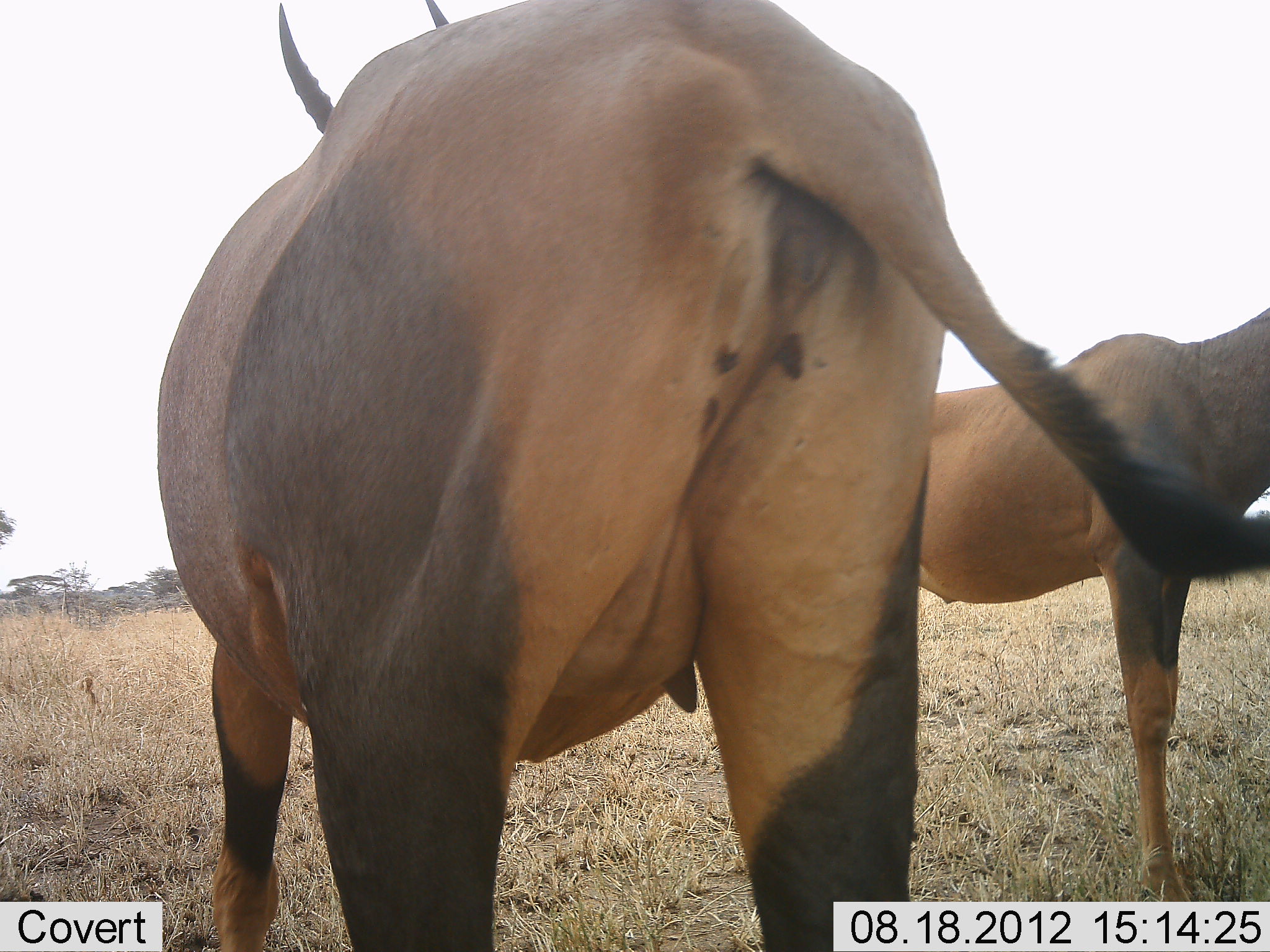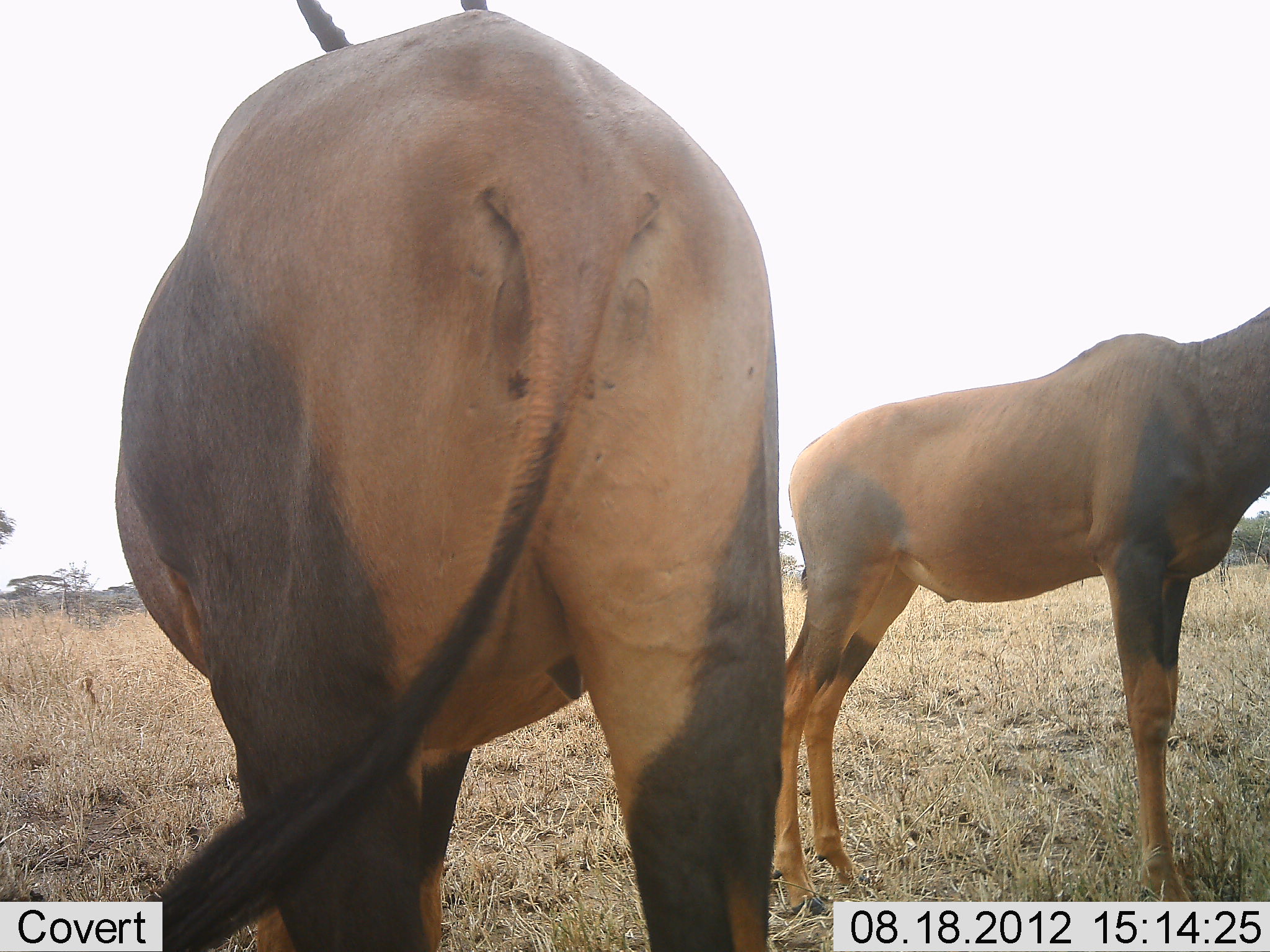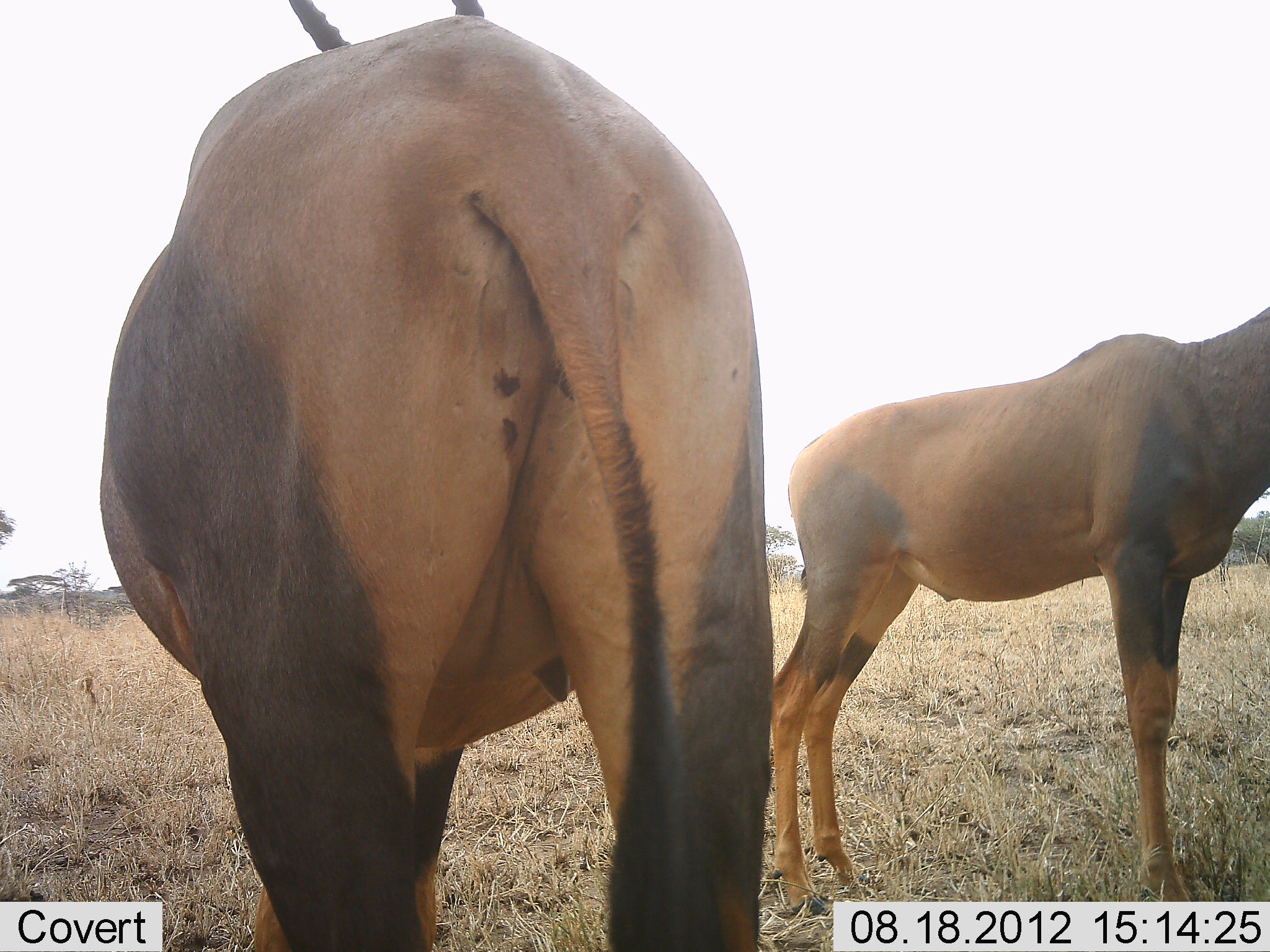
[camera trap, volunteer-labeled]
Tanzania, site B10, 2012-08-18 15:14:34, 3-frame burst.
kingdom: Animalia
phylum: Chordata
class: Mammalia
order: Artiodactyla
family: Bovidae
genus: Damaliscus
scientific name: Damaliscus lunatus jimela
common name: topi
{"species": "topi (Damaliscus lunatus jimela)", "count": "2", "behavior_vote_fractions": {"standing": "100%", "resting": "0%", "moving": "10%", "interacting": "0%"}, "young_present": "0%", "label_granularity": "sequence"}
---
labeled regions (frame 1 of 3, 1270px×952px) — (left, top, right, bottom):
animal: (160, 1, 1270, 952); (915, 307, 1269, 900)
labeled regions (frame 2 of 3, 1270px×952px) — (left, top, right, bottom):
animal: (113, 2, 785, 952); (764, 303, 1270, 918)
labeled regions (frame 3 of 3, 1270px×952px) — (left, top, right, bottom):
animal: (103, 2, 785, 952); (764, 298, 1267, 908)